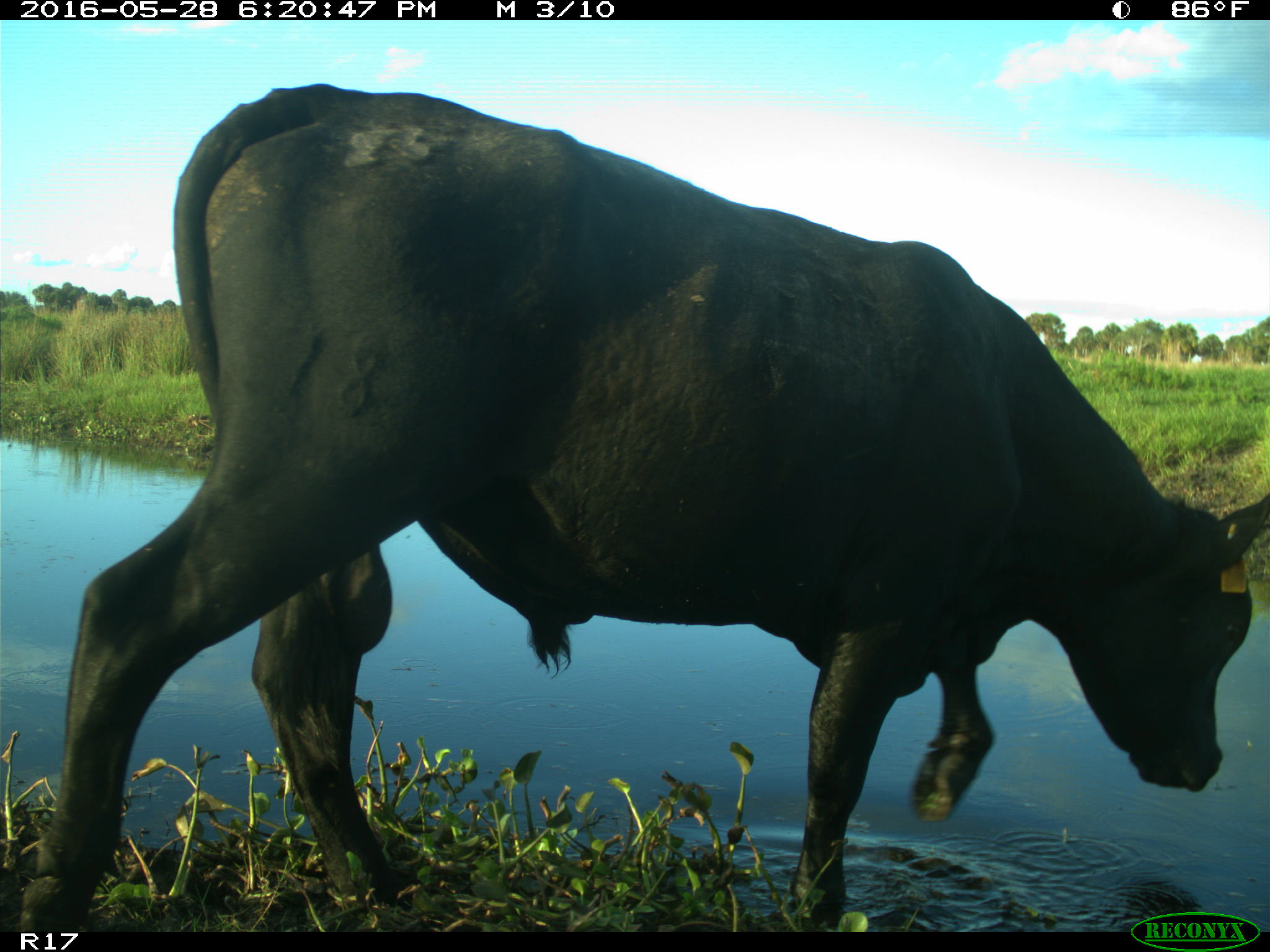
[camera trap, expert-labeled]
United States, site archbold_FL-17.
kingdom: Animalia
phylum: Chordata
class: Mammalia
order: Artiodactyla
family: Bovidae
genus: Bos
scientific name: Bos taurus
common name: domestic cow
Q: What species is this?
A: Bos taurus (domestic cow).